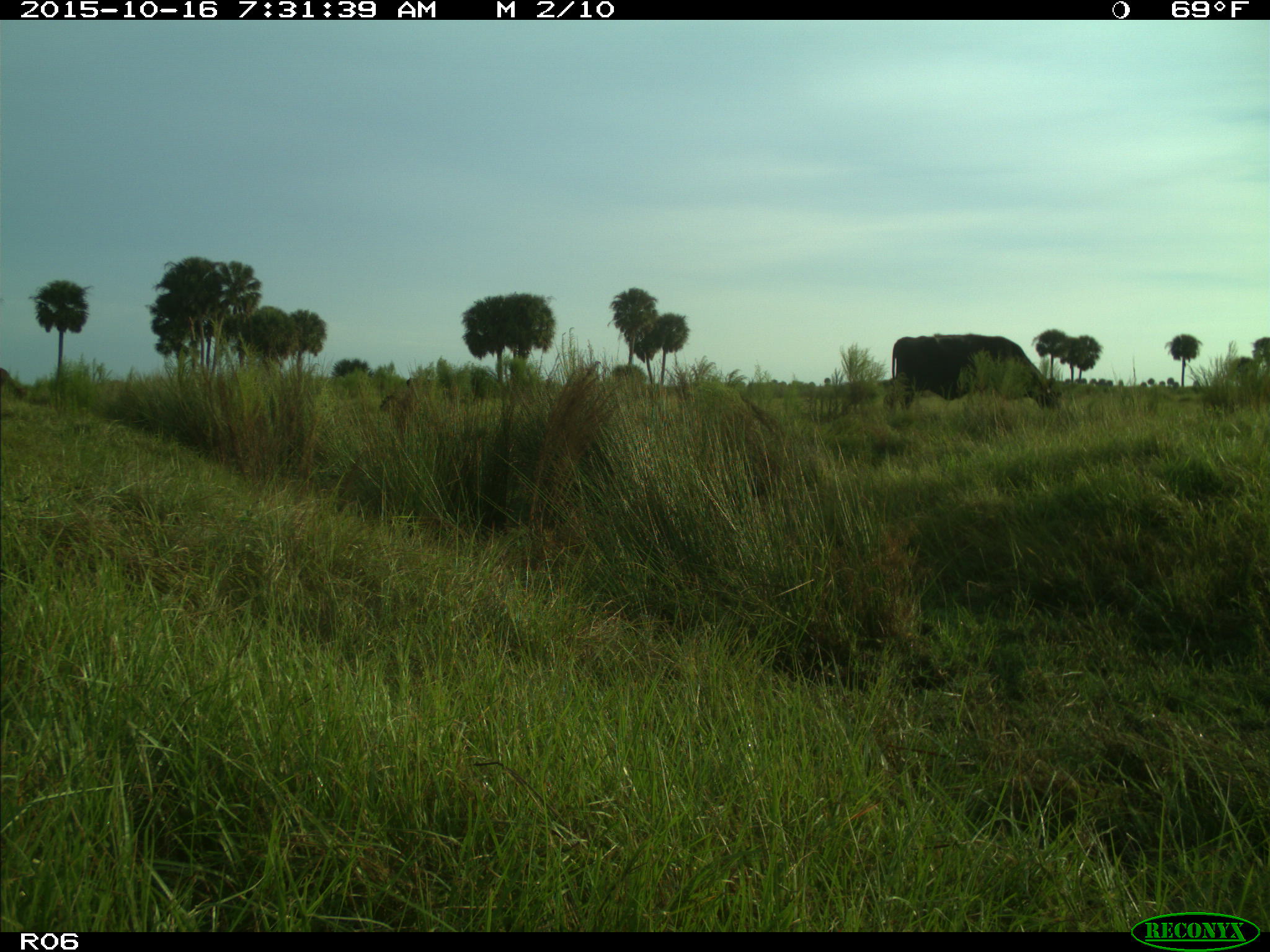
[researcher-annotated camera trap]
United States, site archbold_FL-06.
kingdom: Animalia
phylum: Chordata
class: Mammalia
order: Artiodactyla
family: Bovidae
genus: Bos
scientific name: Bos taurus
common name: domestic cow